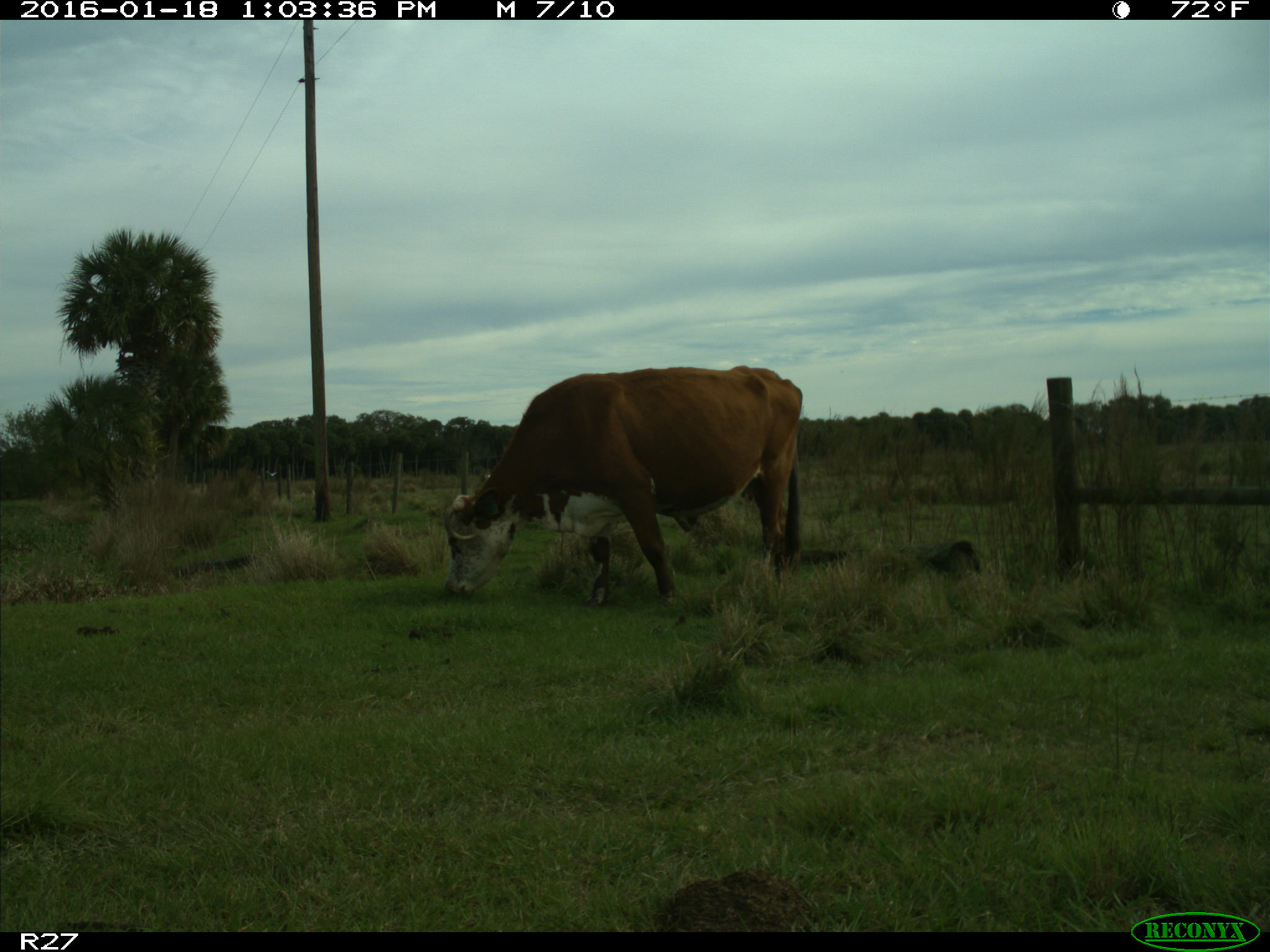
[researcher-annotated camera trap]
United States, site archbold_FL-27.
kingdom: Animalia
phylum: Chordata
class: Mammalia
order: Artiodactyla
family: Bovidae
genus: Bos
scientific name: Bos taurus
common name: domestic cow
Bos taurus (domestic cow).